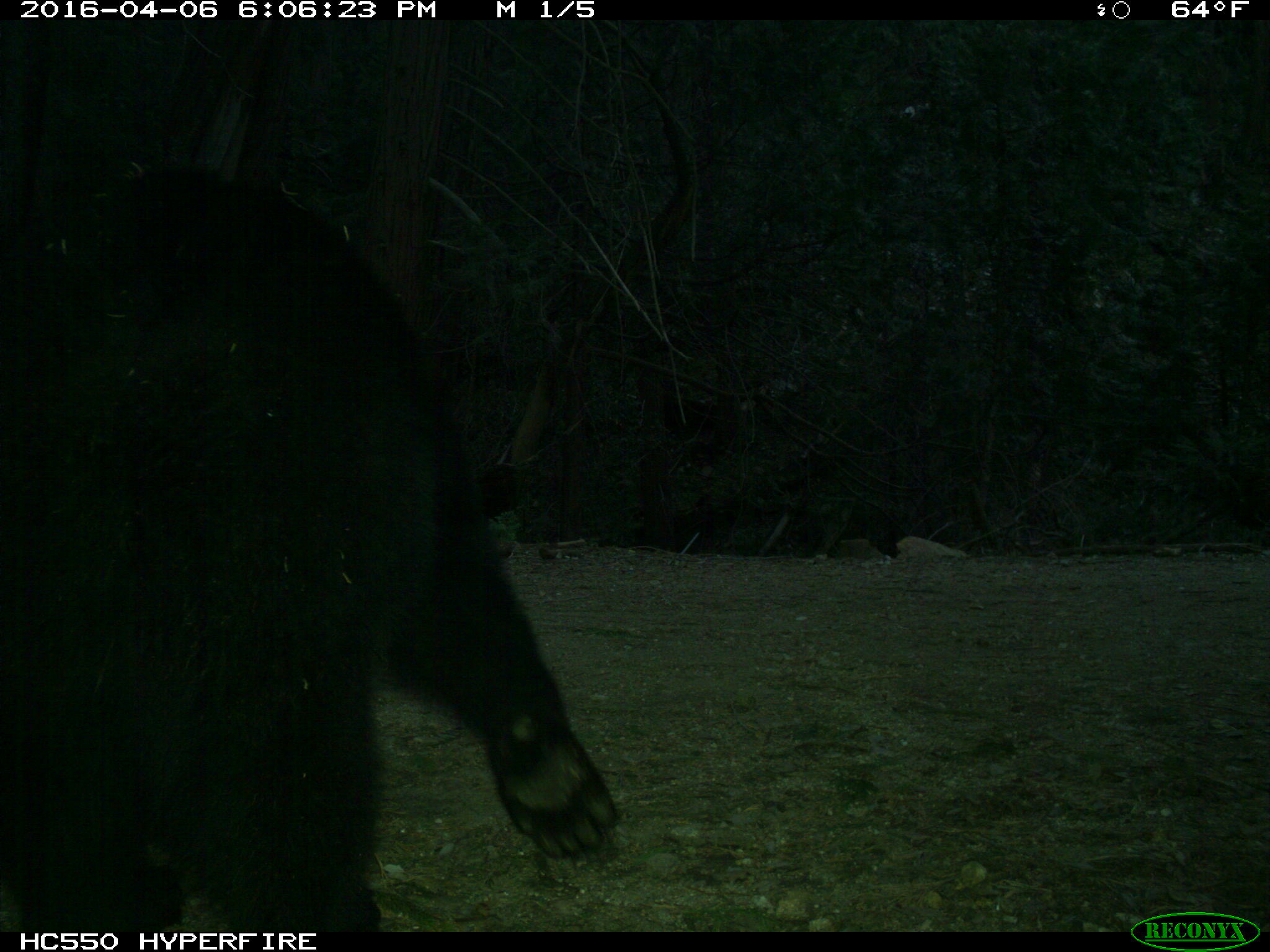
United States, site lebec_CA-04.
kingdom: Animalia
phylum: Chordata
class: Mammalia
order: Carnivora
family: Ursidae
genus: Ursus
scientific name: Ursus americanus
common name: american black bear